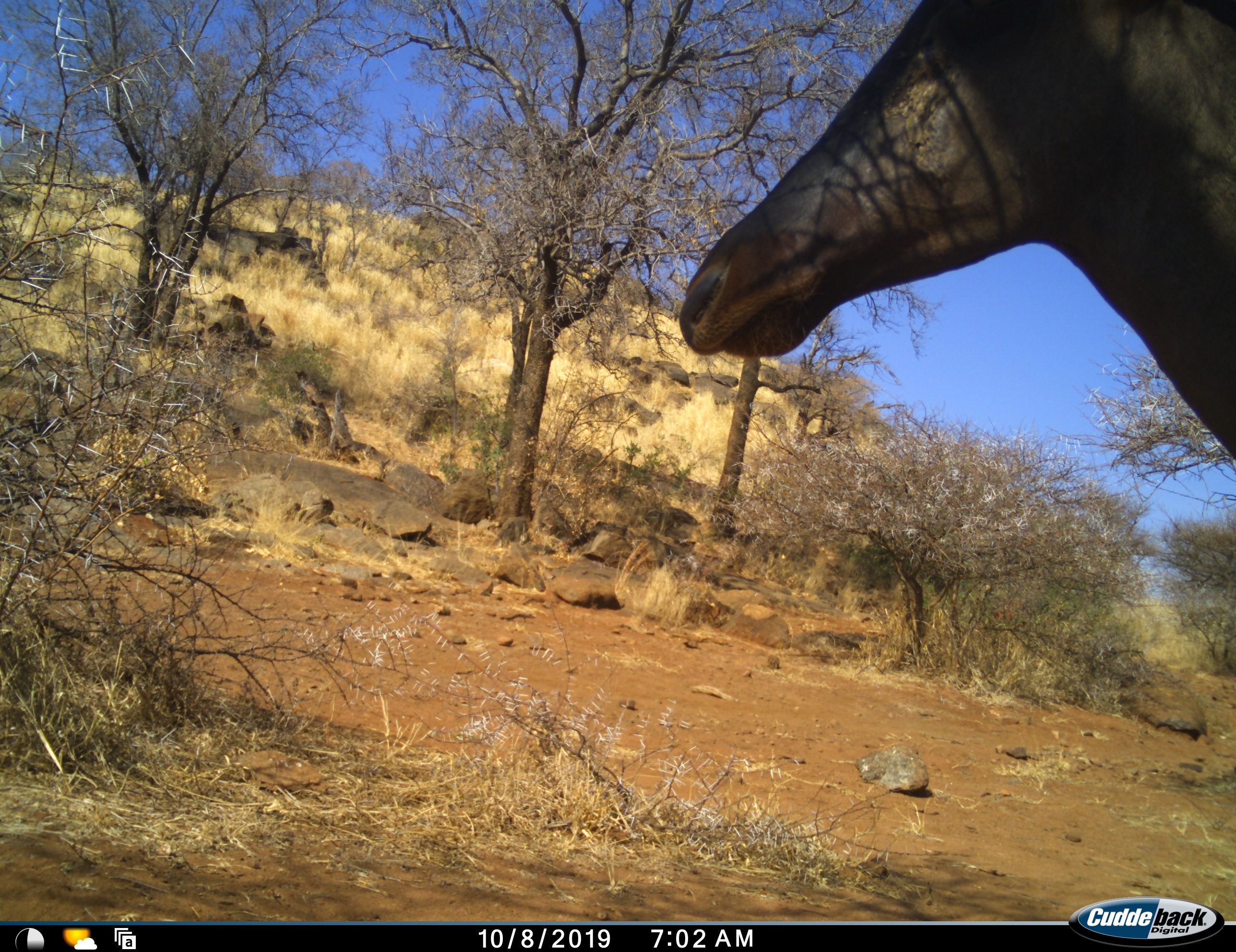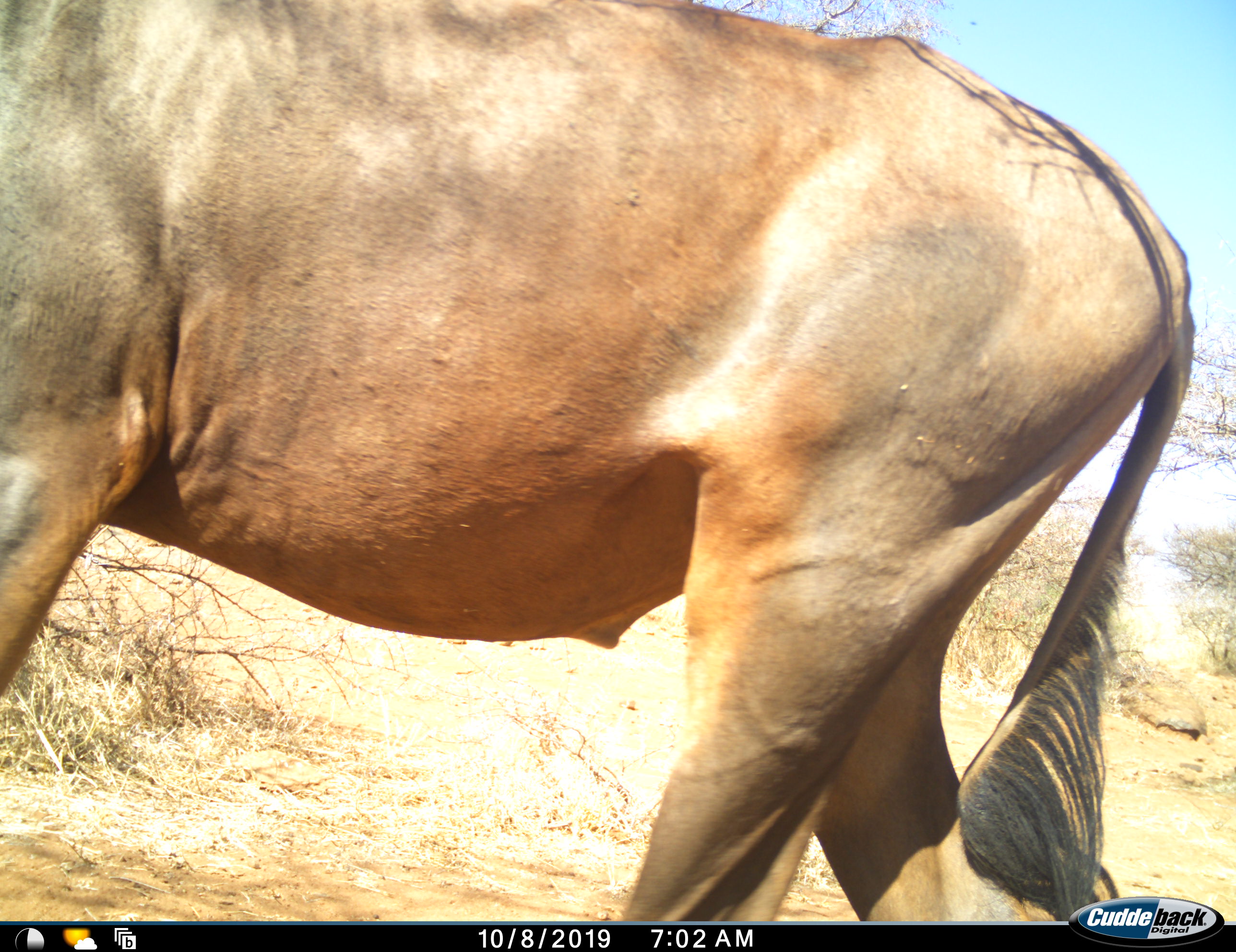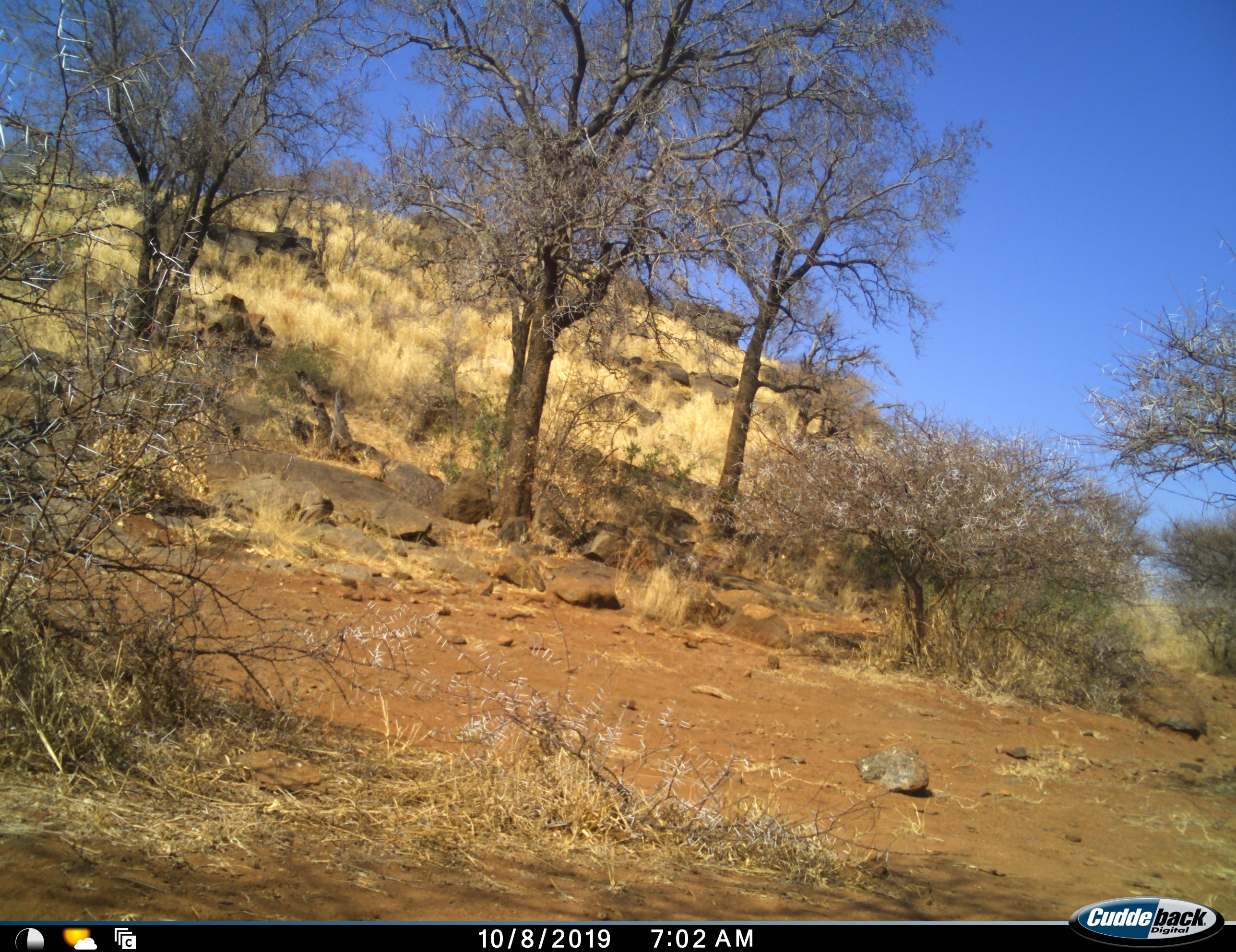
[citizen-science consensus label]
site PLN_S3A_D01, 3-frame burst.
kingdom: Animalia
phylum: Chordata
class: Mammalia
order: Artiodactyla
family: Bovidae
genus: Damaliscus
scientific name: Damaliscus lunatus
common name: tsessebe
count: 1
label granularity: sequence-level